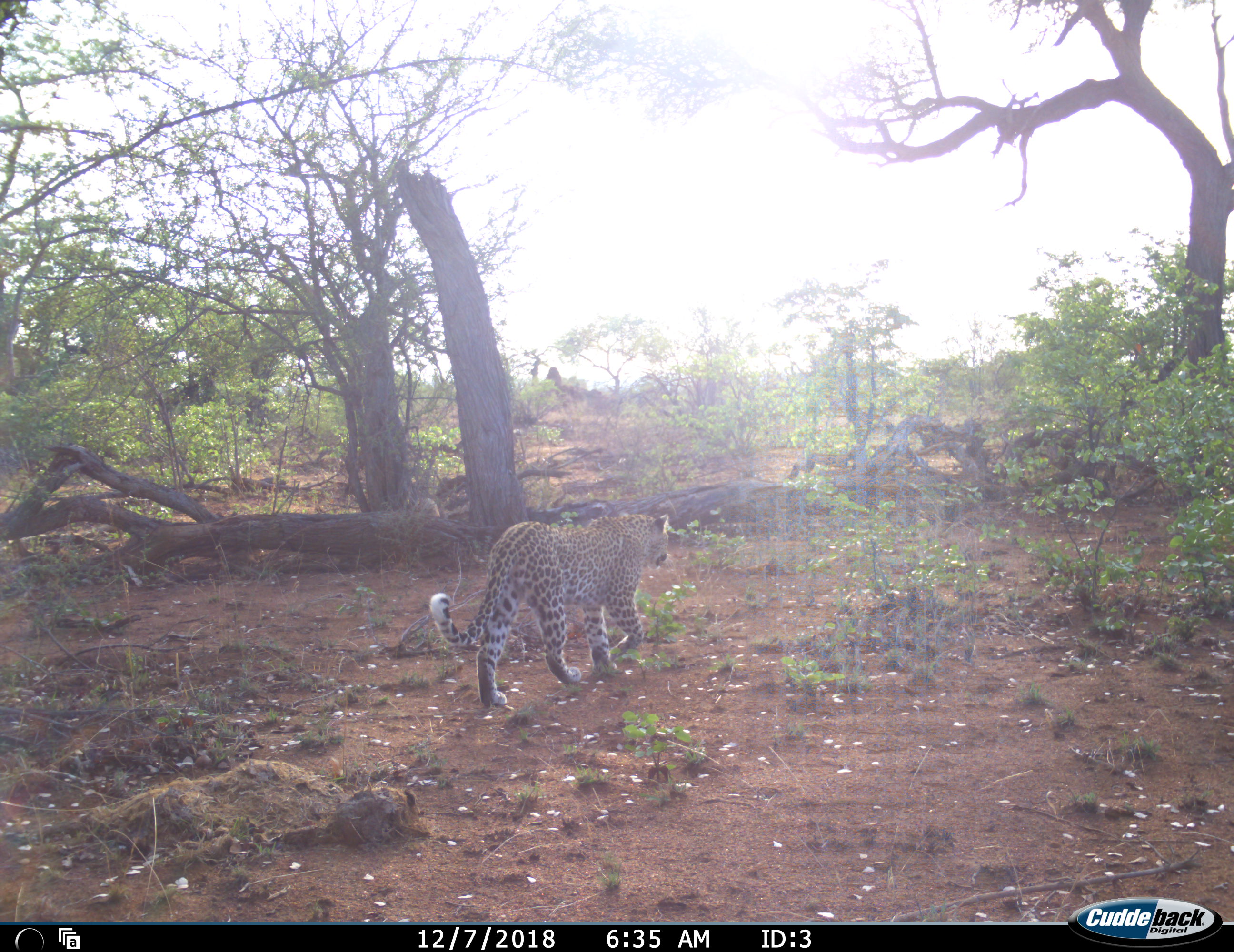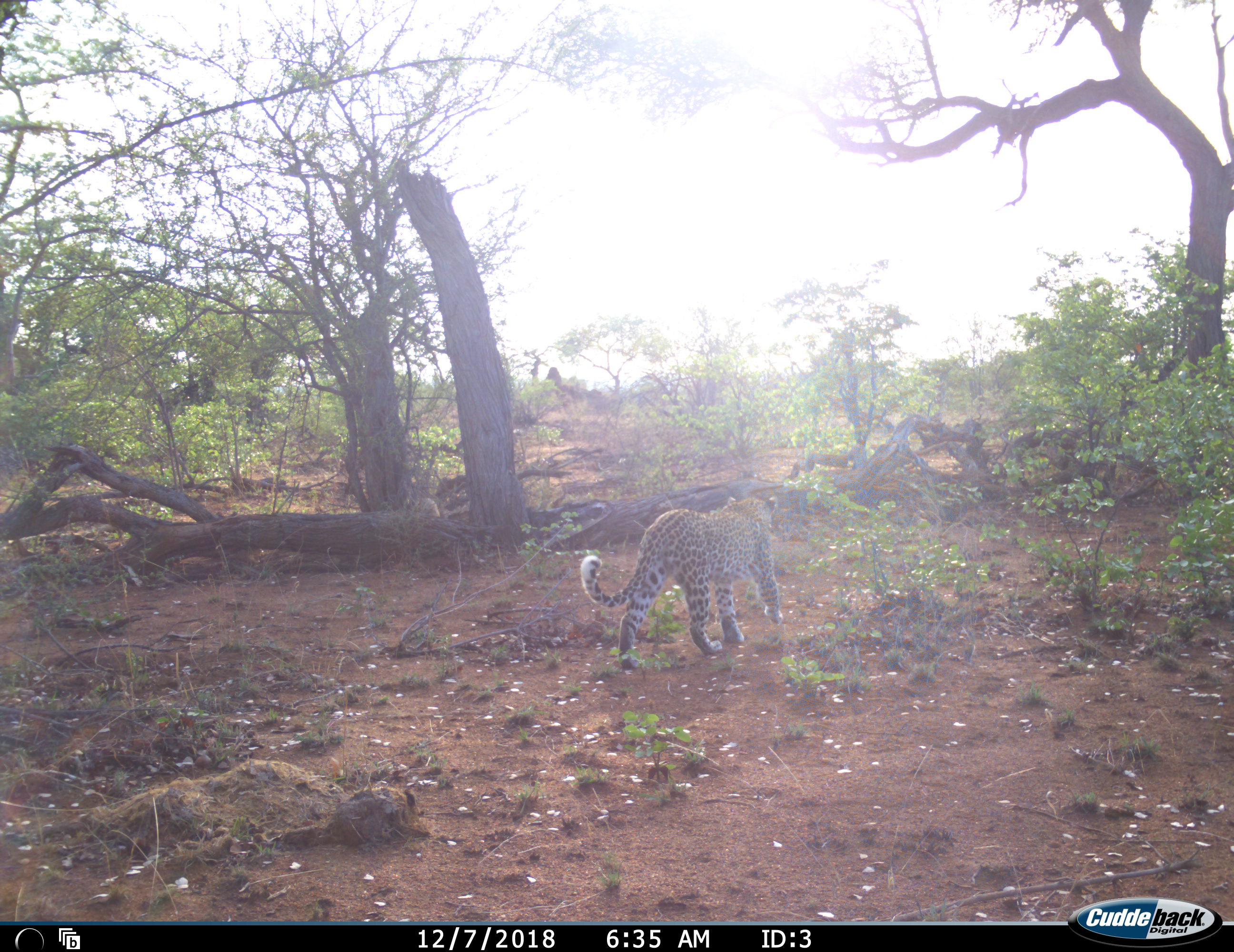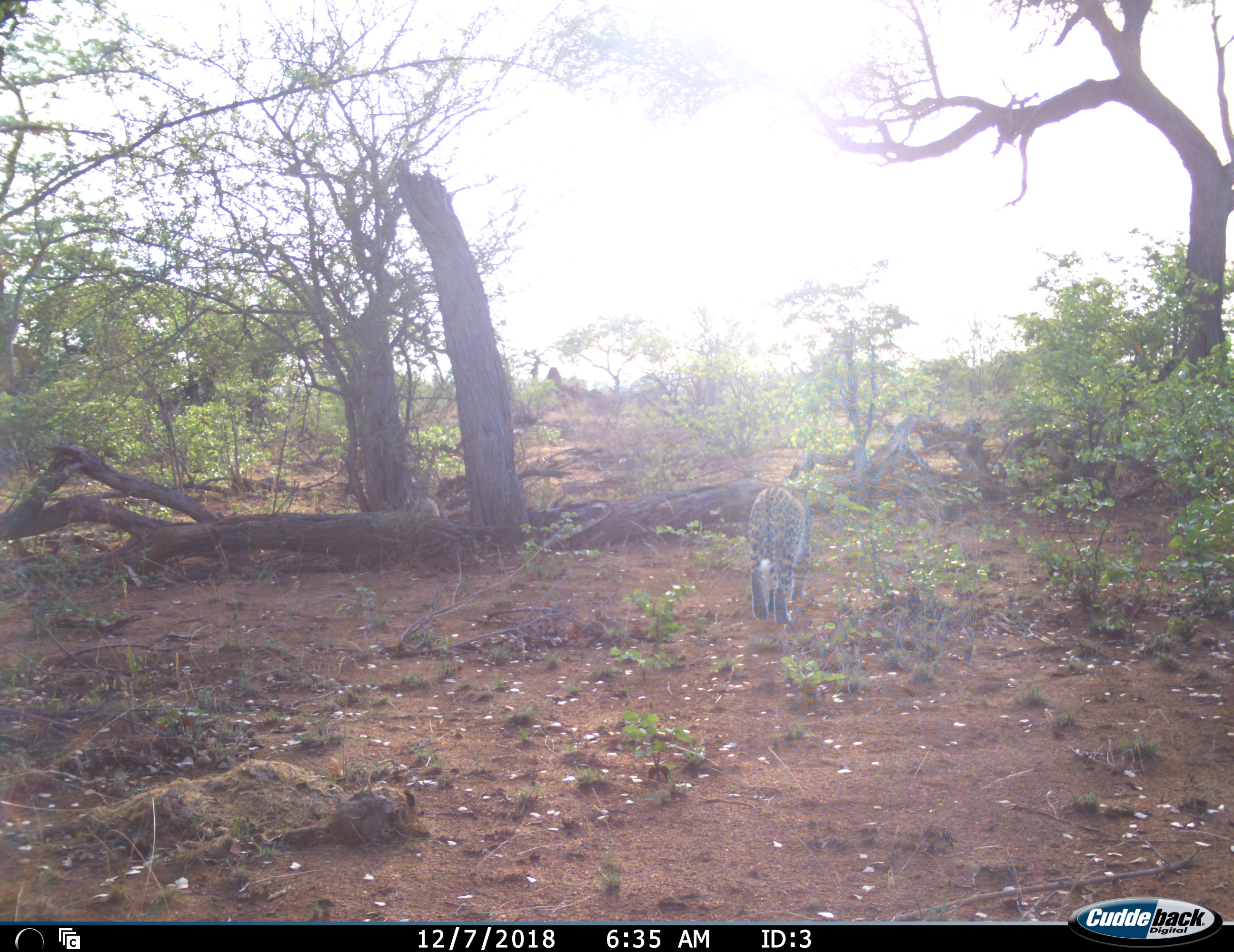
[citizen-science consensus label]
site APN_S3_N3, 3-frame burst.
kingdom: Animalia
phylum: Chordata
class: Mammalia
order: Carnivora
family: Felidae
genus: Panthera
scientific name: Panthera pardus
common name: leopard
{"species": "leopard (Panthera pardus)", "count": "1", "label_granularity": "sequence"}